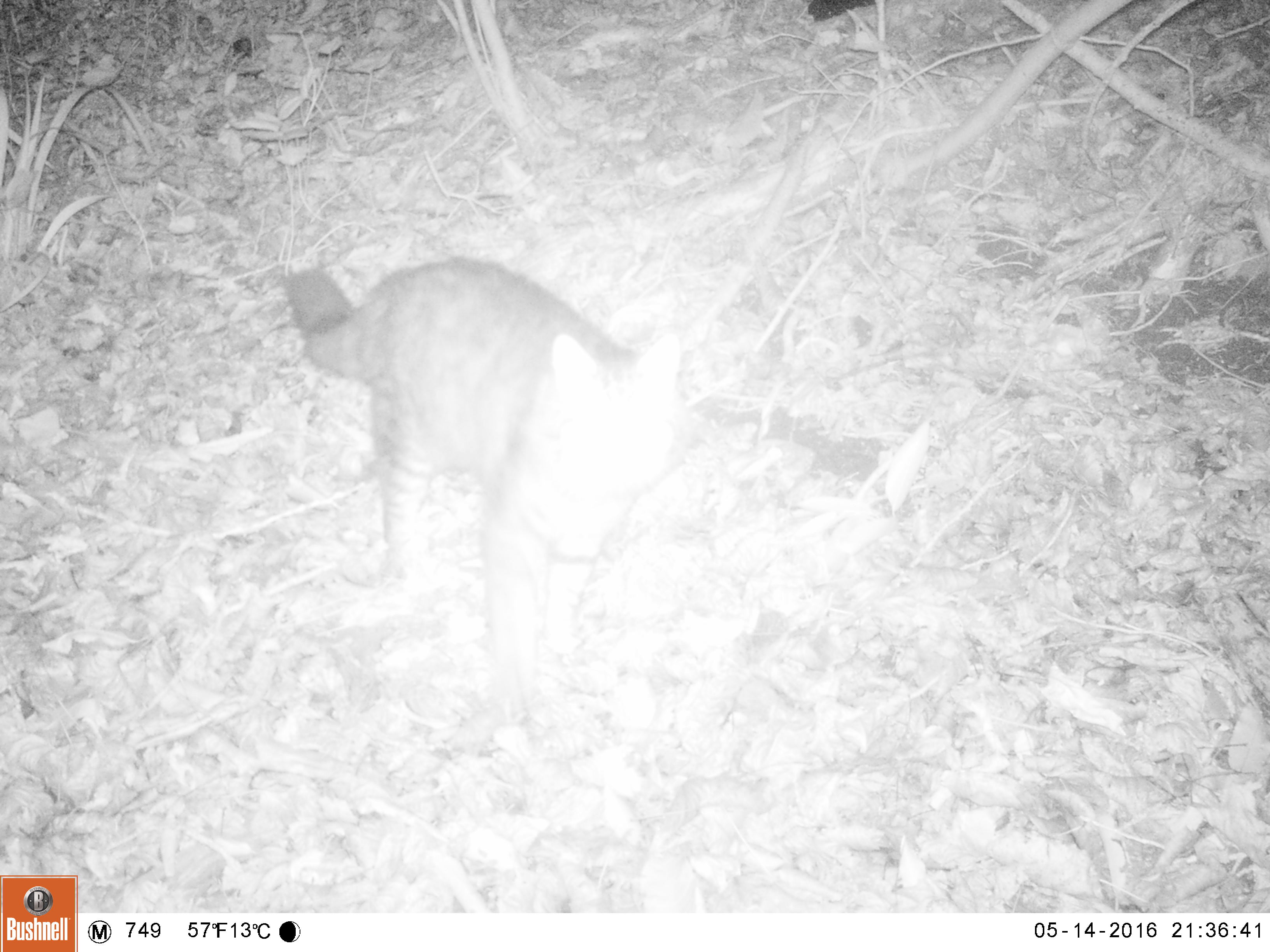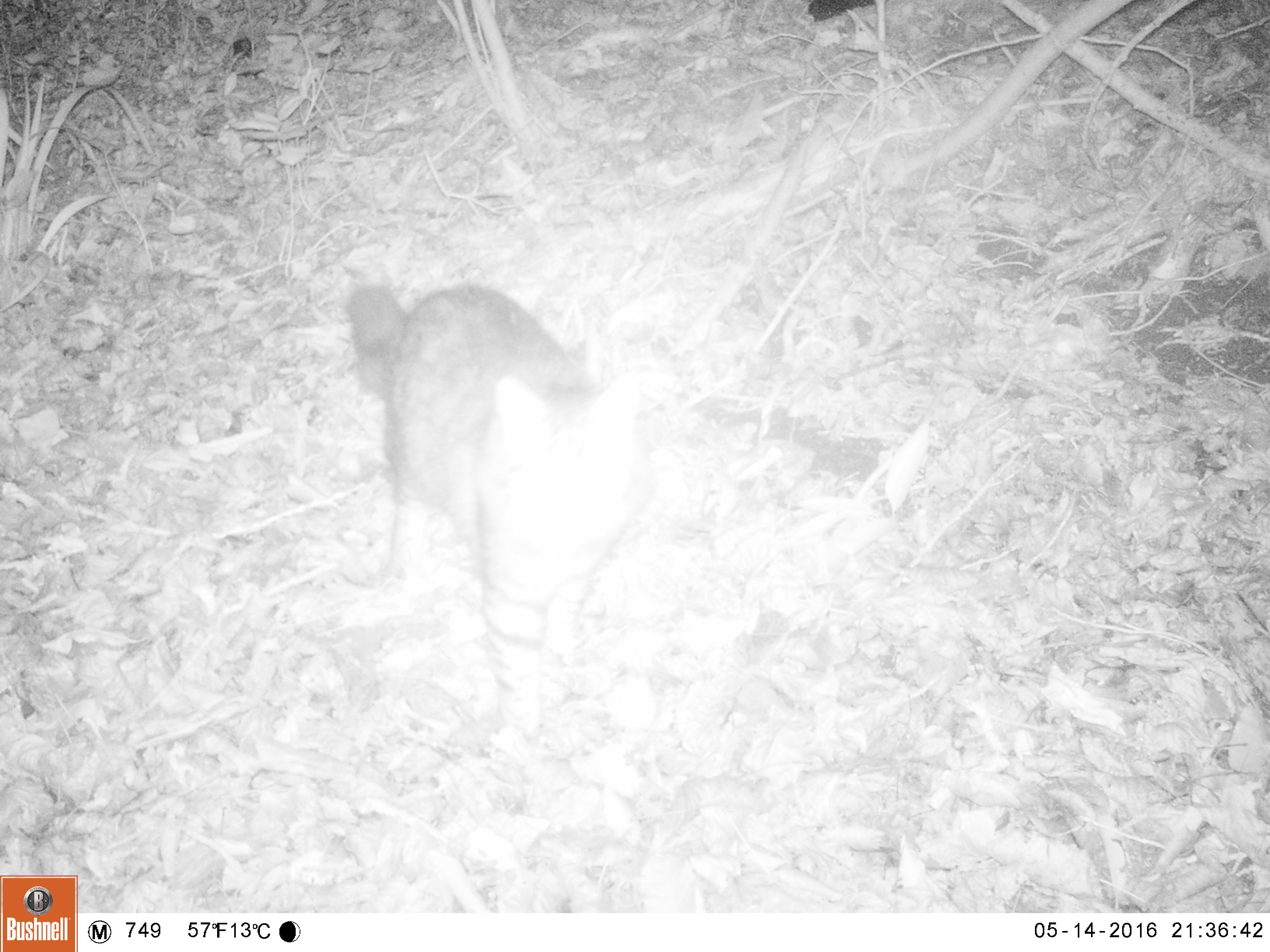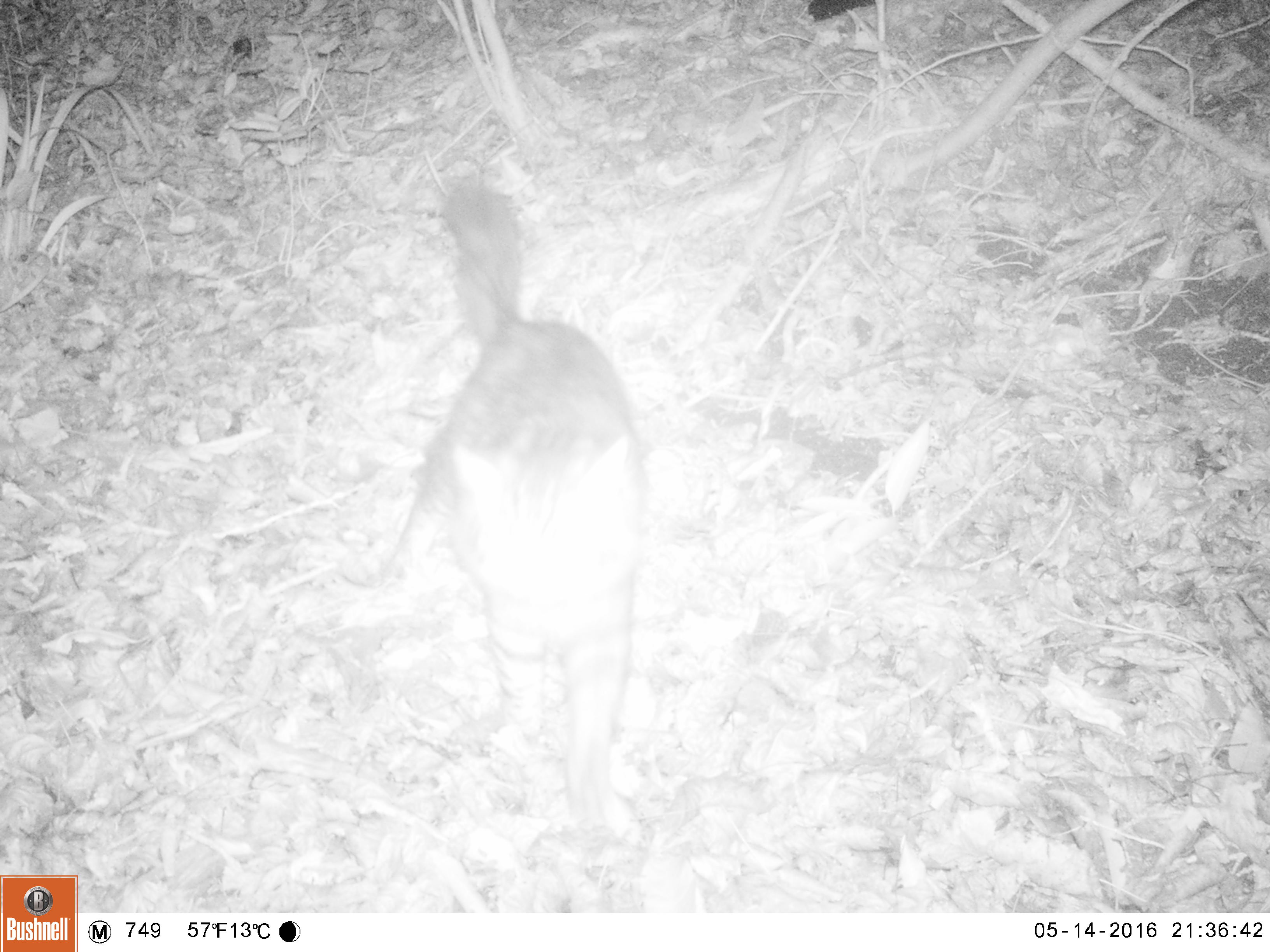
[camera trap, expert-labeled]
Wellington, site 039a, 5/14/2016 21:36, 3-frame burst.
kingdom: Animalia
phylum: Chordata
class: Mammalia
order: Carnivora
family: Felidae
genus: Felis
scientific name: Felis catus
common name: cat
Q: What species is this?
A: Cat (Felis catus).